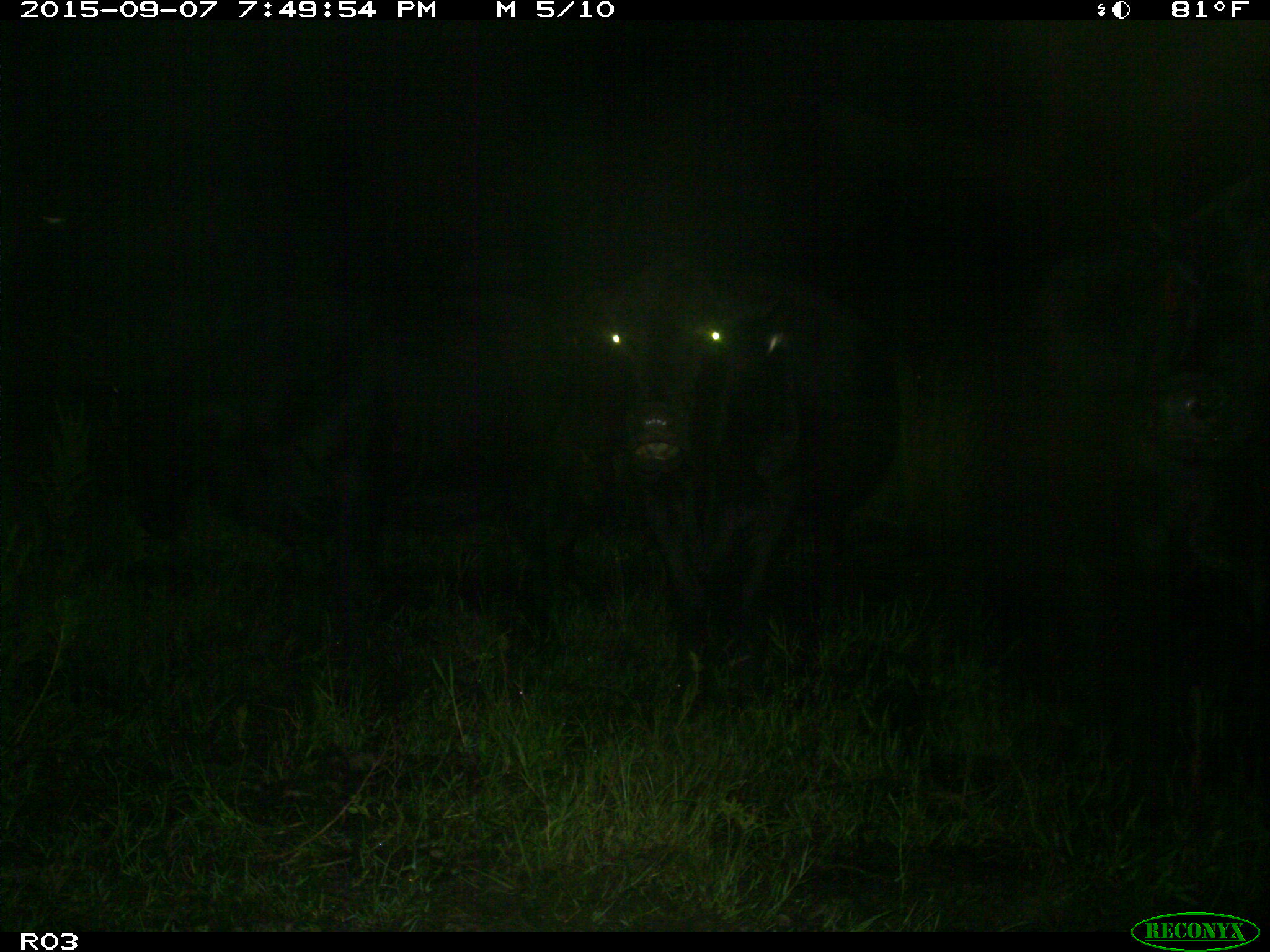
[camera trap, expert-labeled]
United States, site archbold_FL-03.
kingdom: Animalia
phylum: Chordata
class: Mammalia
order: Artiodactyla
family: Bovidae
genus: Bos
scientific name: Bos taurus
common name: domestic cow